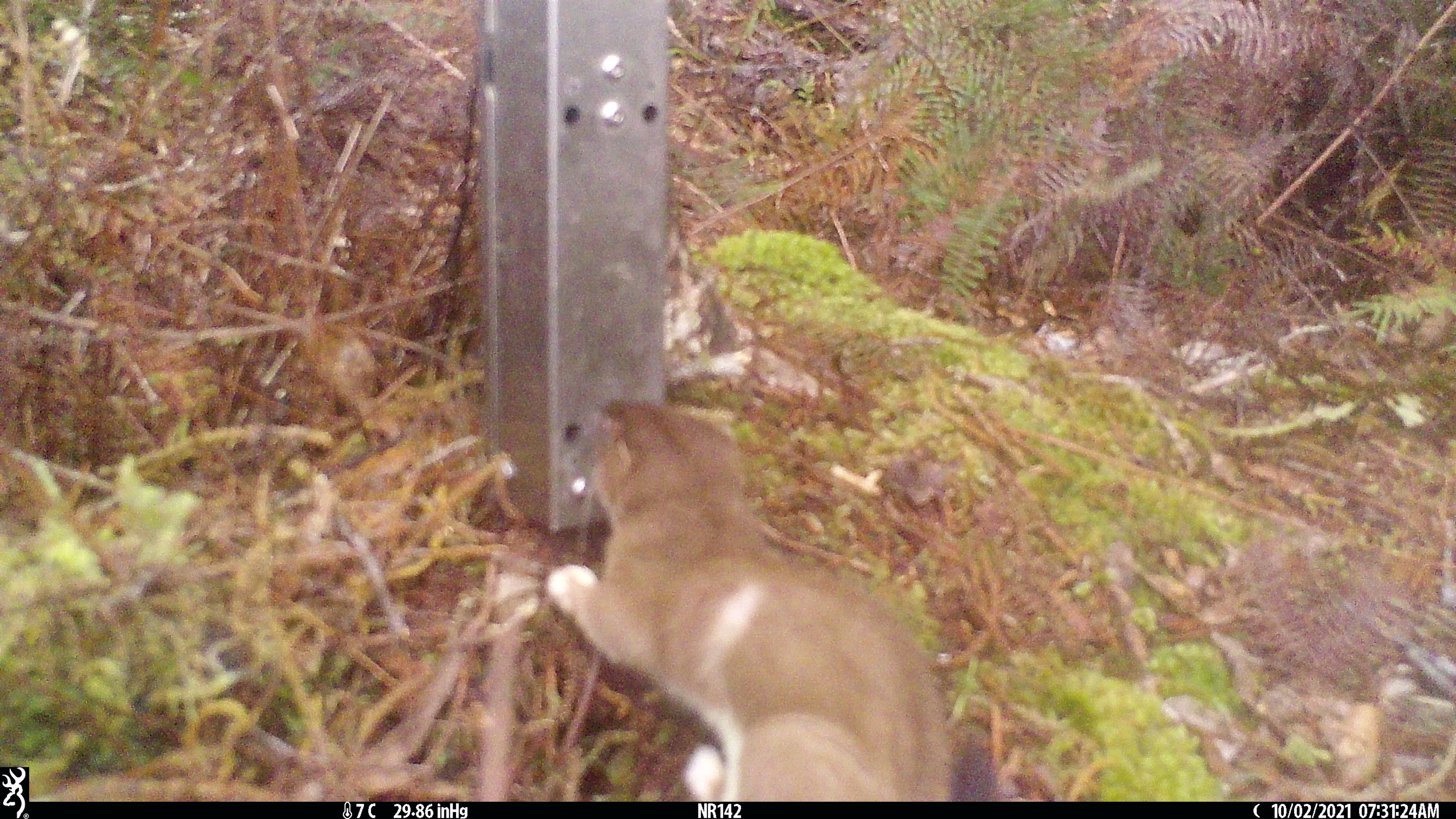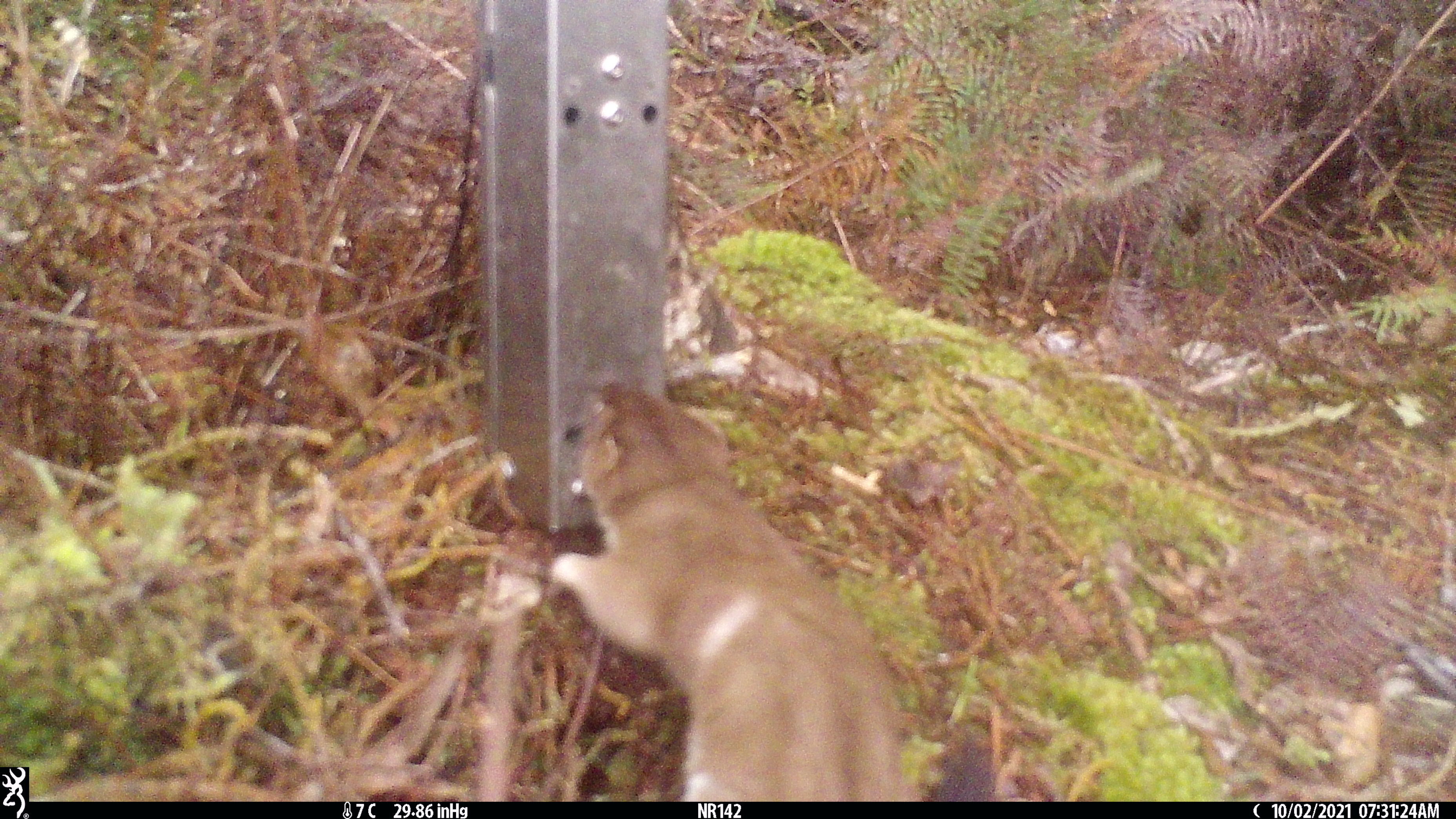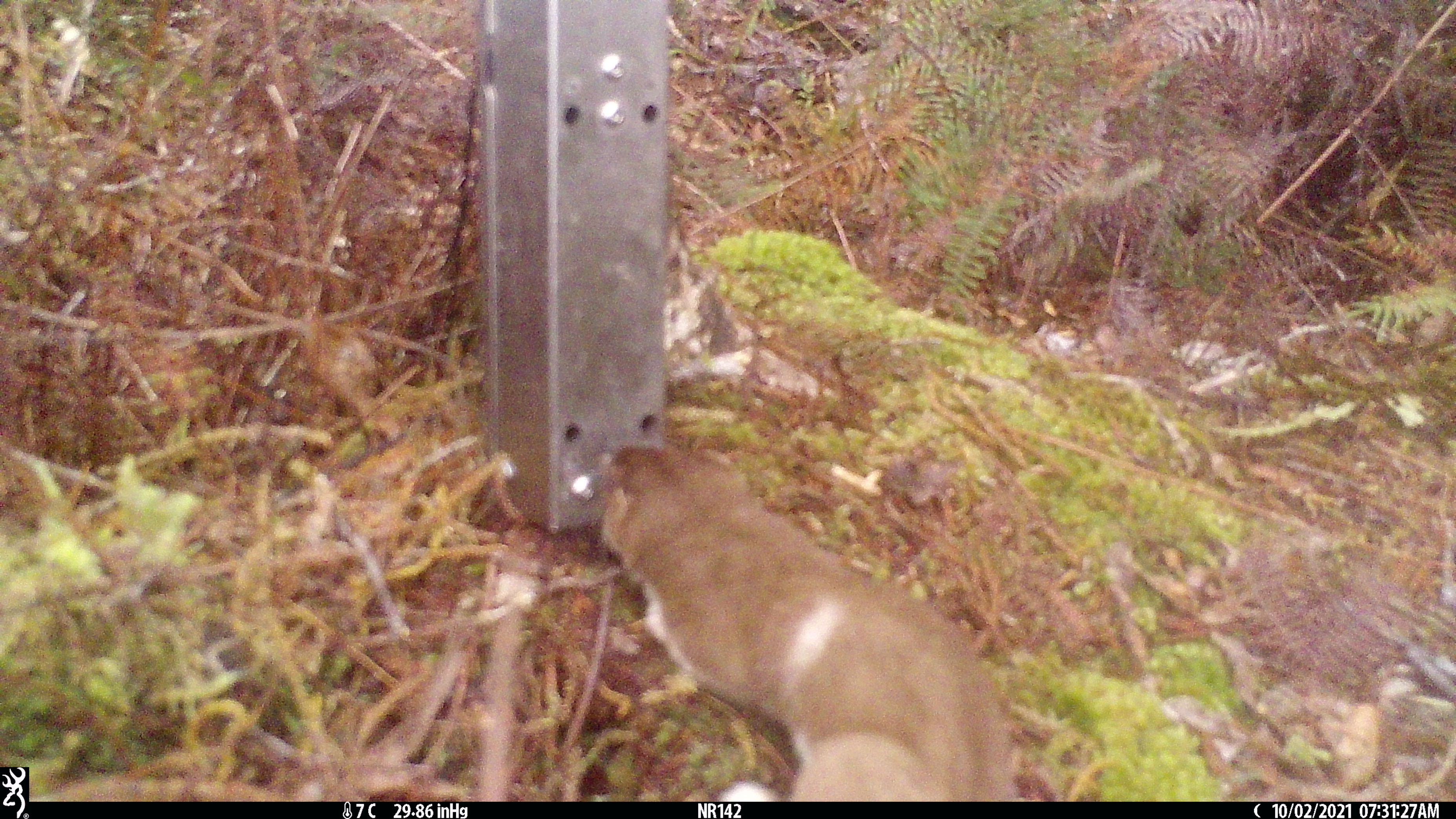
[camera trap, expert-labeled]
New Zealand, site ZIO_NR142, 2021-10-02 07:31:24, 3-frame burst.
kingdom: Animalia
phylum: Chordata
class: Mammalia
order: Carnivora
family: Mustelidae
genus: Mustela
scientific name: Mustela erminea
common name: stoat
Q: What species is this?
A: Stoat (Mustela erminea).